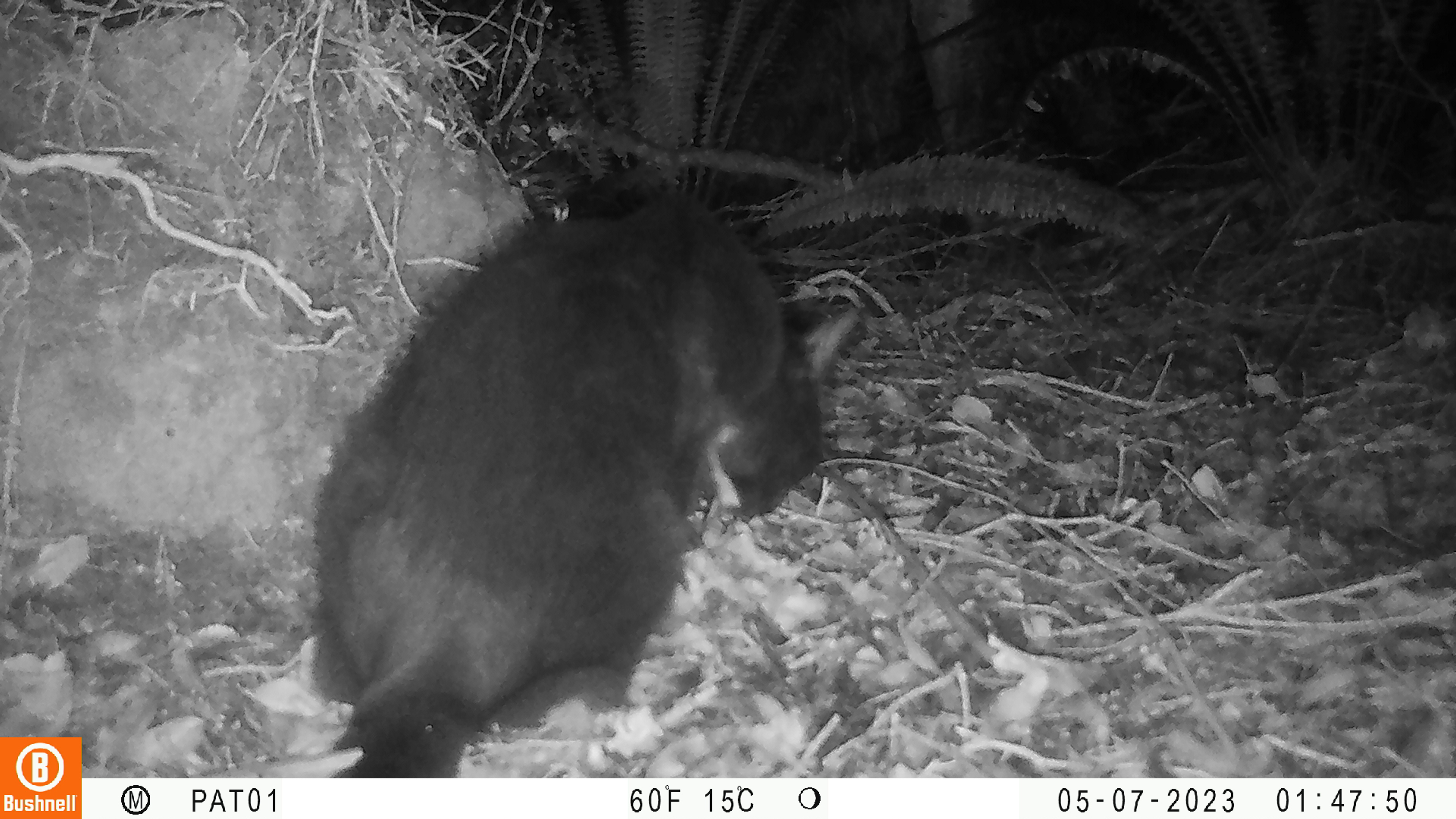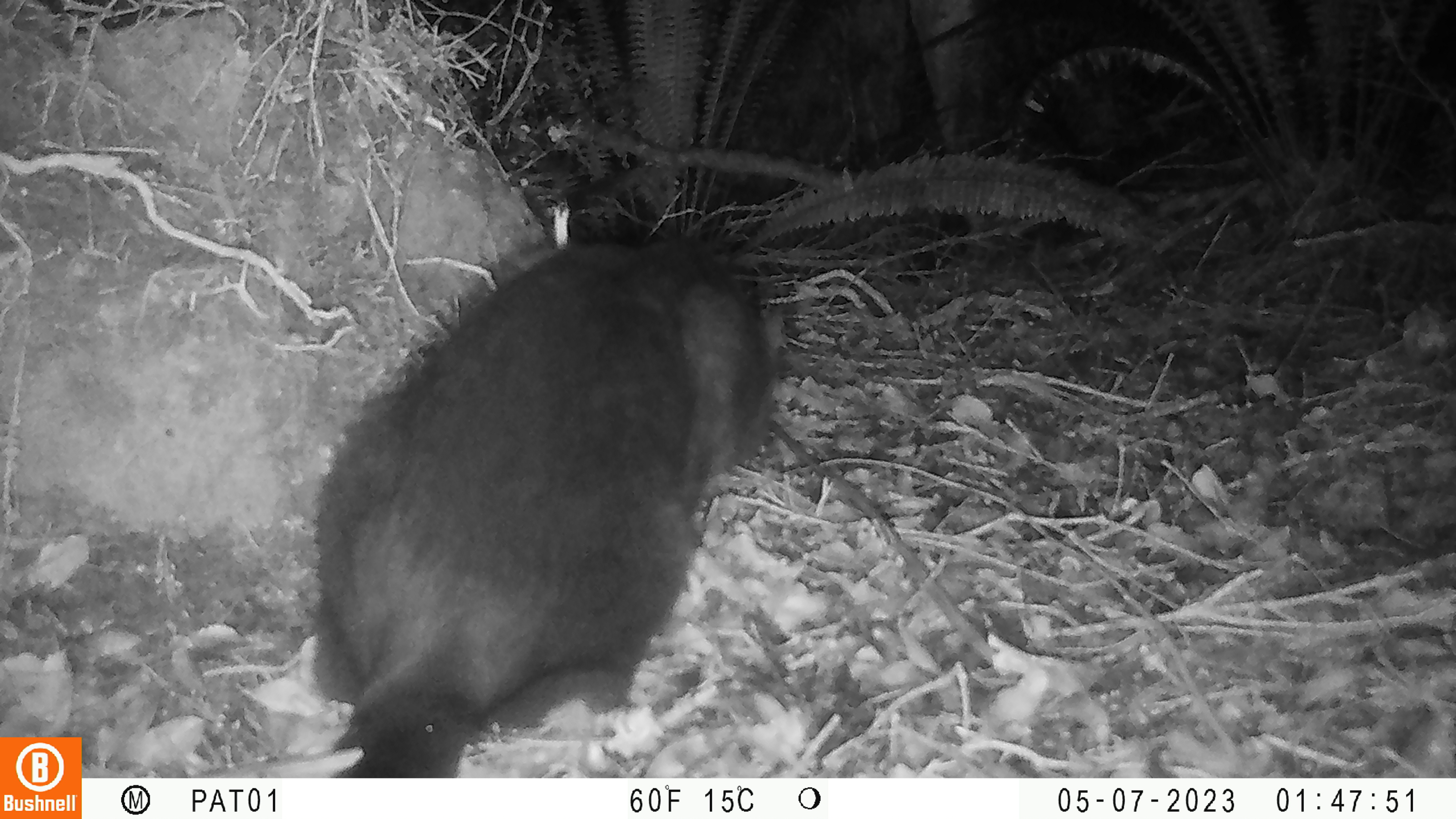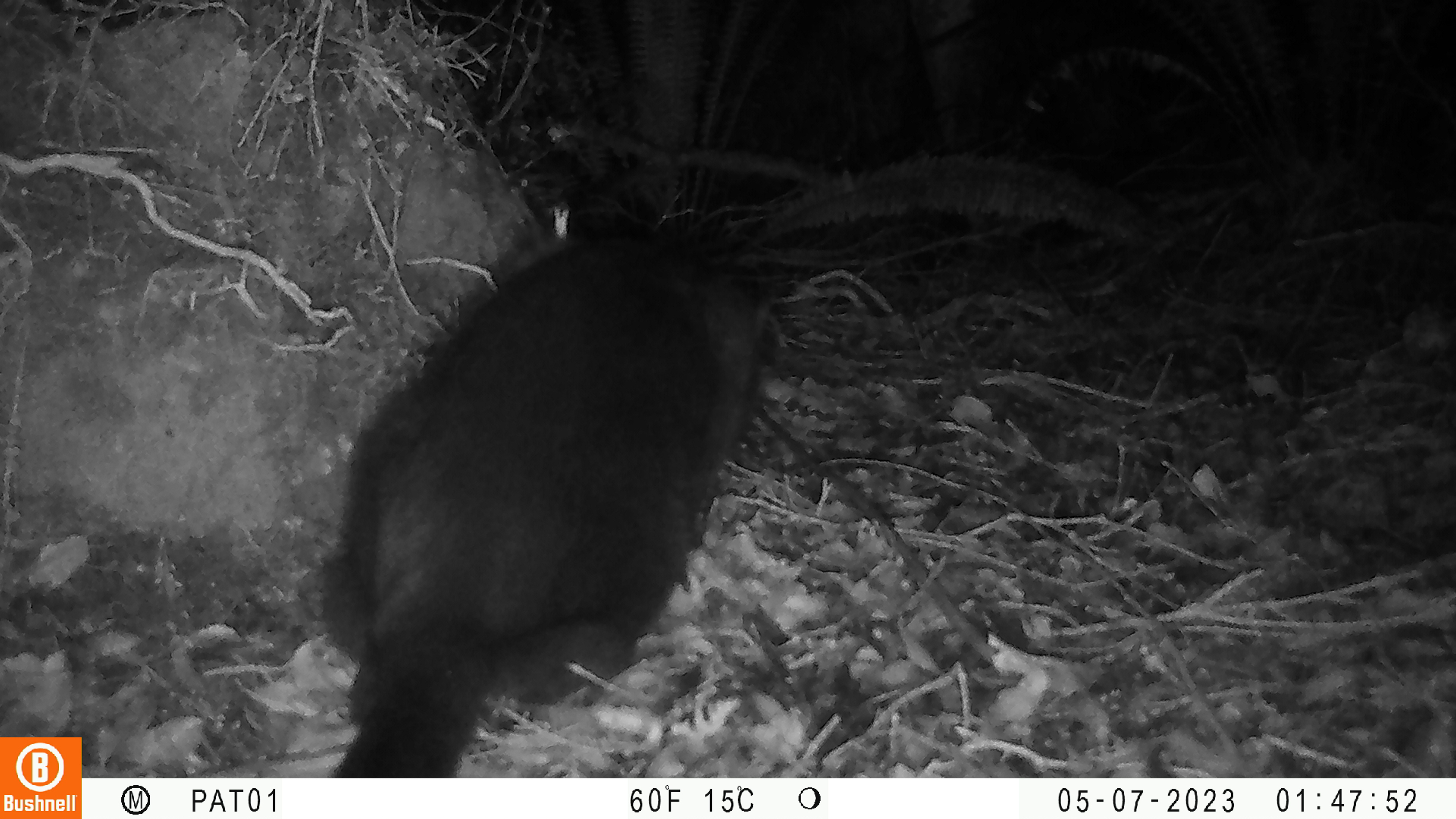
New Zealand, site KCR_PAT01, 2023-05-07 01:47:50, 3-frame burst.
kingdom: Animalia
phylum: Chordata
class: Mammalia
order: Carnivora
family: Felidae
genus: Felis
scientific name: Felis catus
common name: domestic cat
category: cat